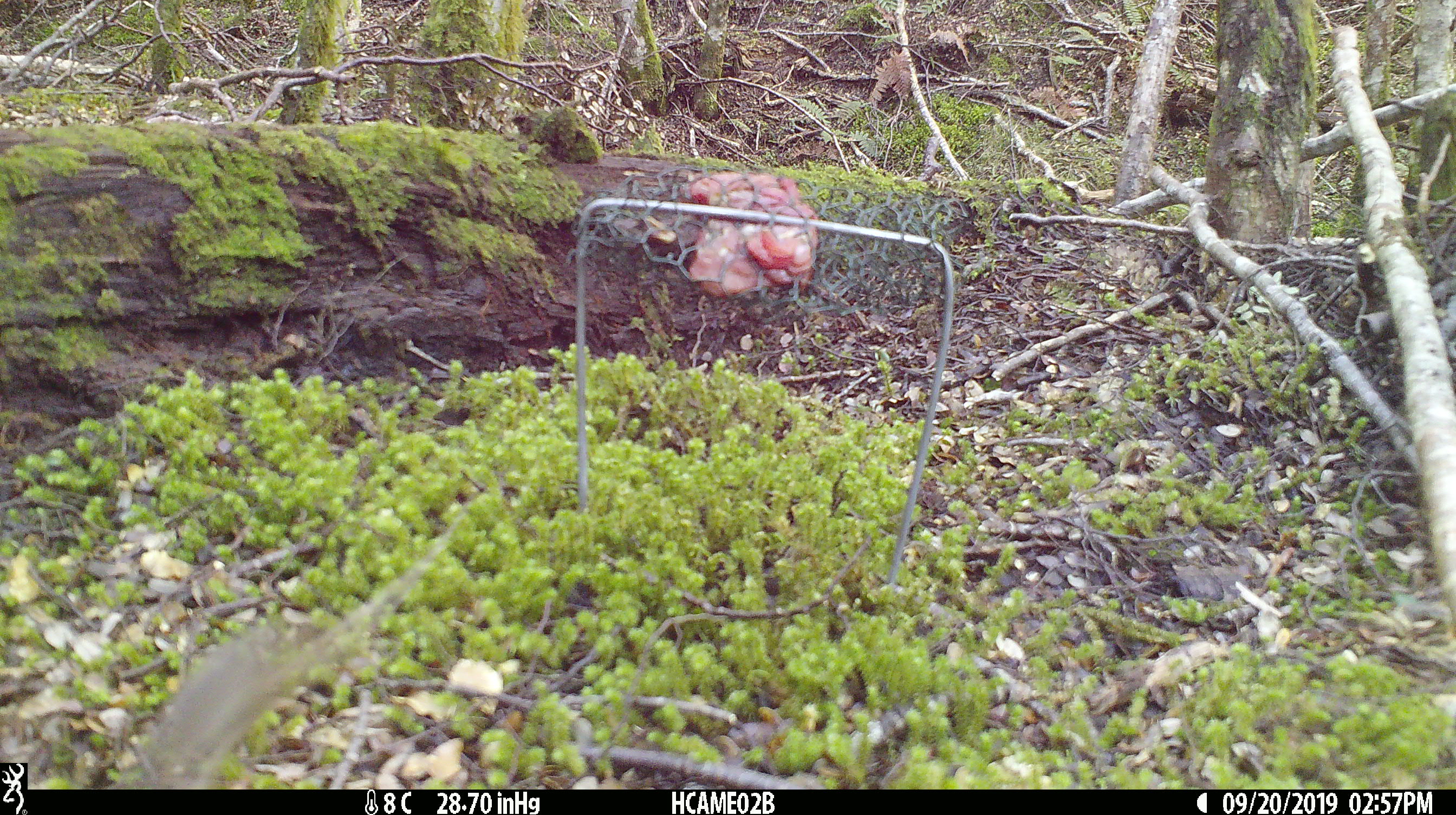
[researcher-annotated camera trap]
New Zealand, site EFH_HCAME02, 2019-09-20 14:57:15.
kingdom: Animalia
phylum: Chordata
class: Mammalia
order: Rodentia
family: Muridae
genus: Mus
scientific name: Mus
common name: mouse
Mouse (Mus).